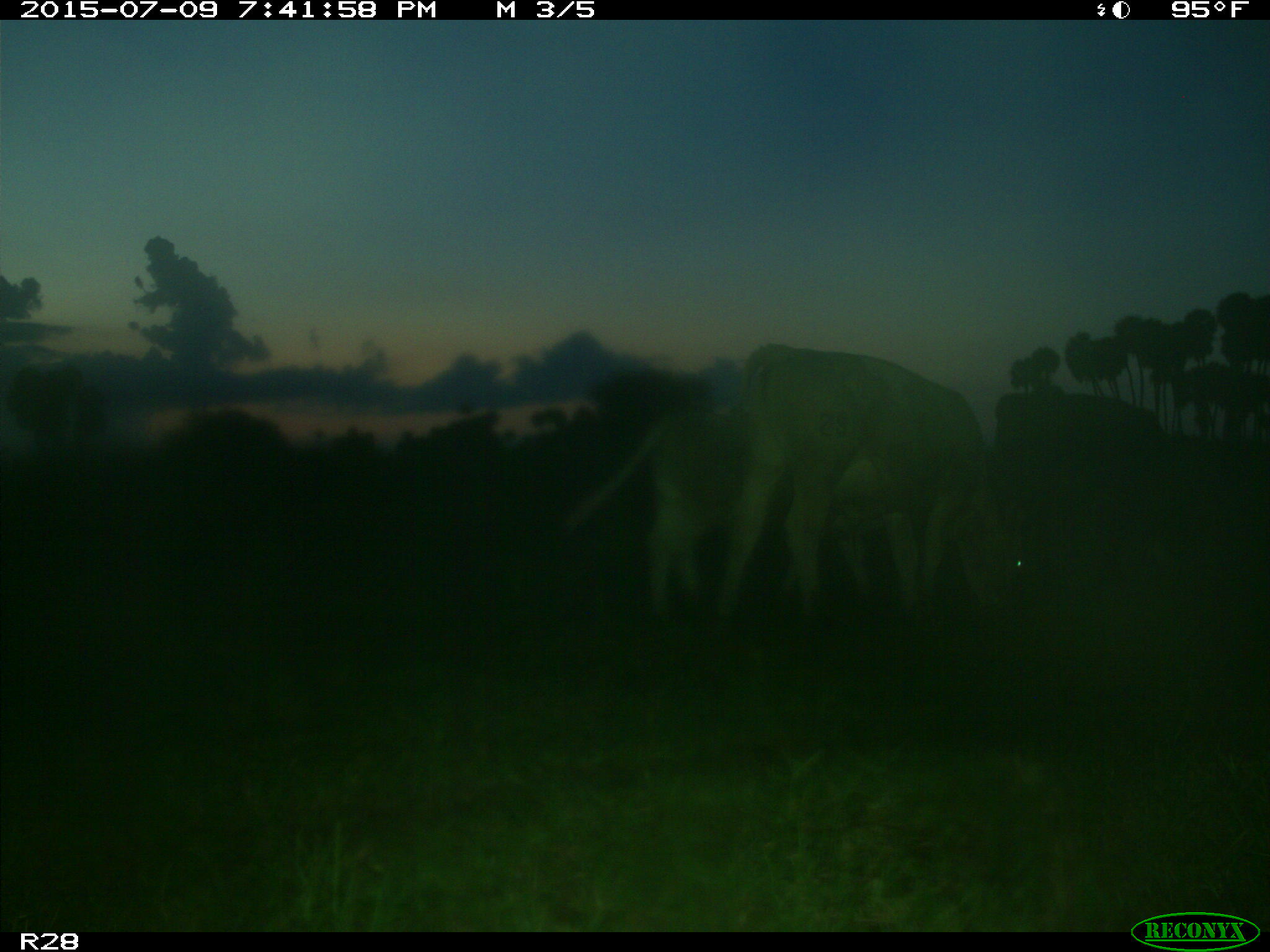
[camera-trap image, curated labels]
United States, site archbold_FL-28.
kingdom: Animalia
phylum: Chordata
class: Mammalia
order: Artiodactyla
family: Bovidae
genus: Bos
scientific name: Bos taurus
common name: domestic cow